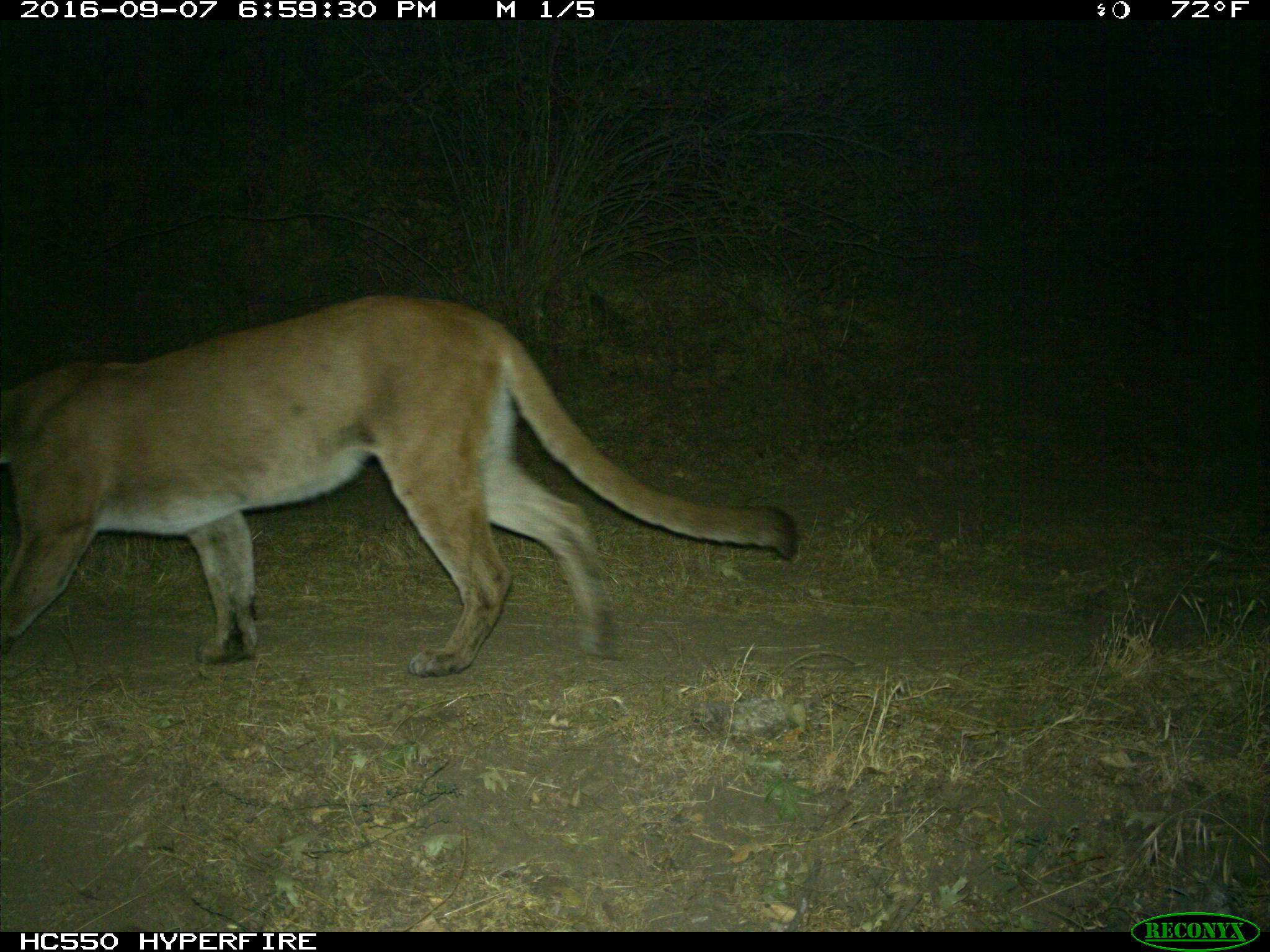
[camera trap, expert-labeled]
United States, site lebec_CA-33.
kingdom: Animalia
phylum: Chordata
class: Mammalia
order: Carnivora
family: Felidae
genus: Puma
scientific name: Puma concolor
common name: mountain lion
Puma concolor (mountain lion).